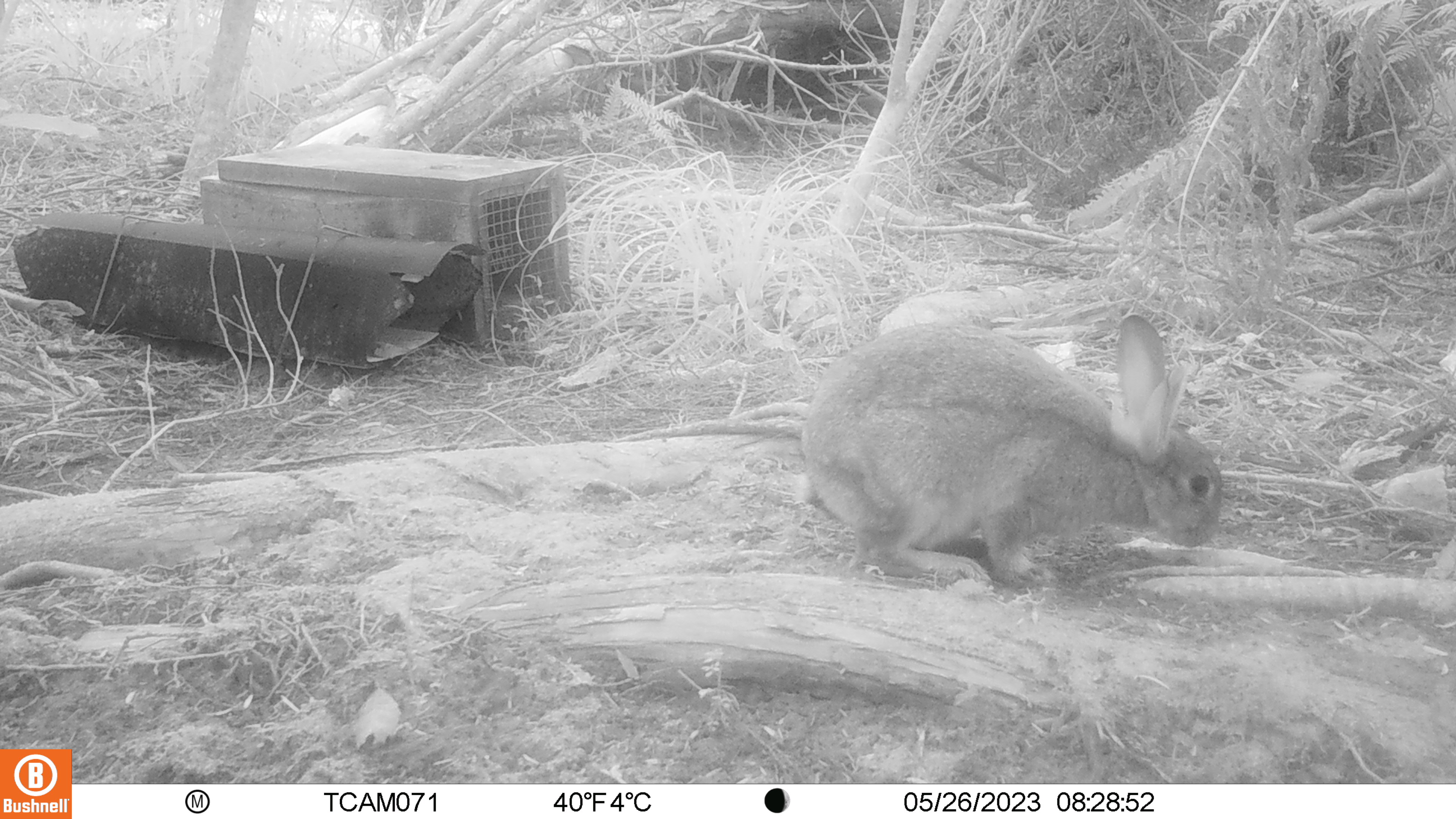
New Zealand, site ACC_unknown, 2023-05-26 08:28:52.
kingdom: Animalia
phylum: Chordata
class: Mammalia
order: Lagomorpha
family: Leporidae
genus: Oryctolagus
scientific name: Oryctolagus cuniculus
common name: european rabbit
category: rabbit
Rabbit (european rabbit) (Oryctolagus cuniculus).